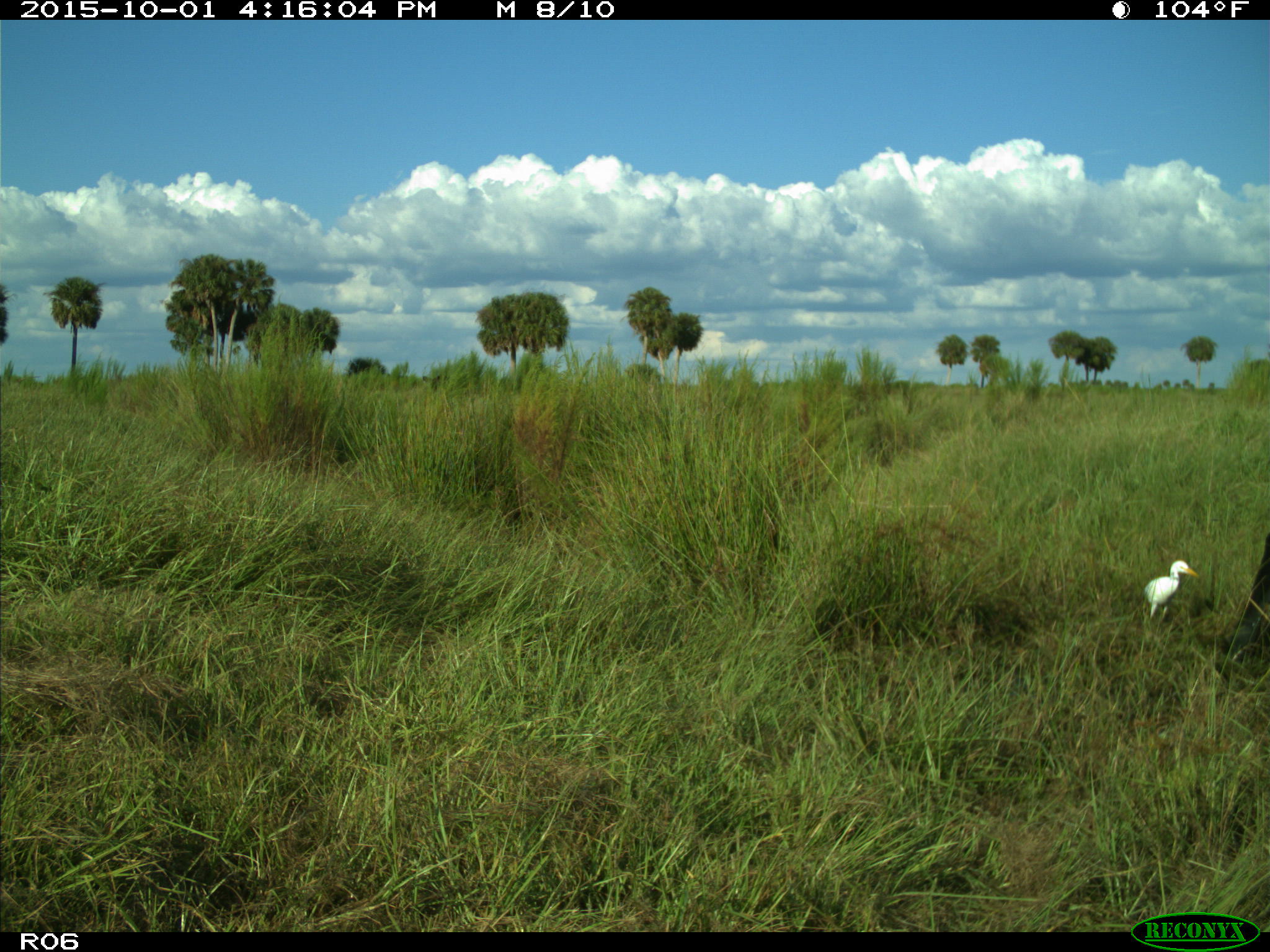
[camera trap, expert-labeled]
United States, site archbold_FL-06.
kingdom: Animalia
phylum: Chordata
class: Mammalia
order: Artiodactyla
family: Bovidae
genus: Bos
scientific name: Bos taurus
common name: domestic cow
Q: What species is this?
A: Bos taurus (domestic cow).